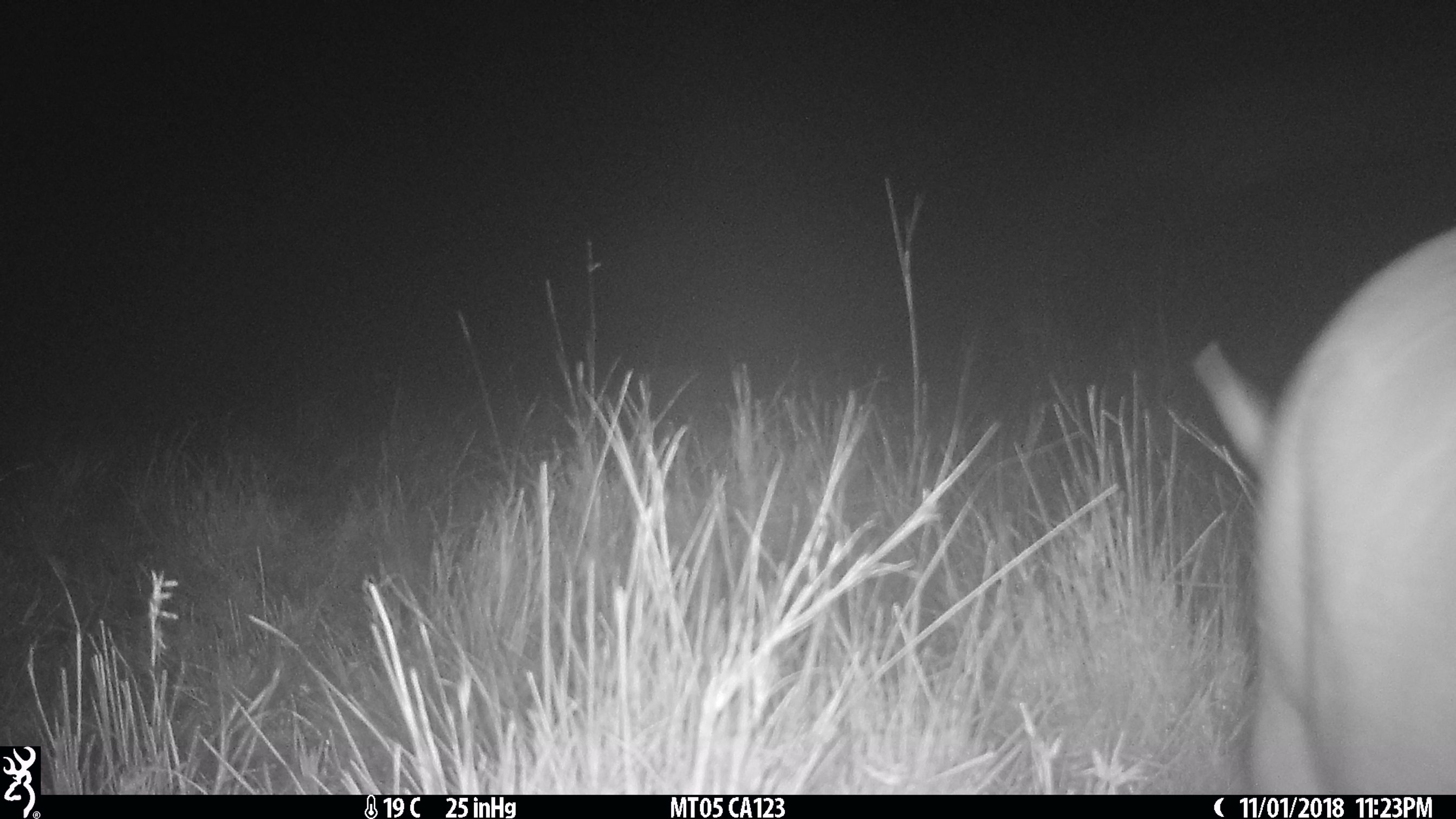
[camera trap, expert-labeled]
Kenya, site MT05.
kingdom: Animalia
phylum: Chordata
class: Mammalia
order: Tubulidentata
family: Orycteropodidae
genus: Orycteropus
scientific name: Orycteropus afer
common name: aardvark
Aardvark (Orycteropus afer).